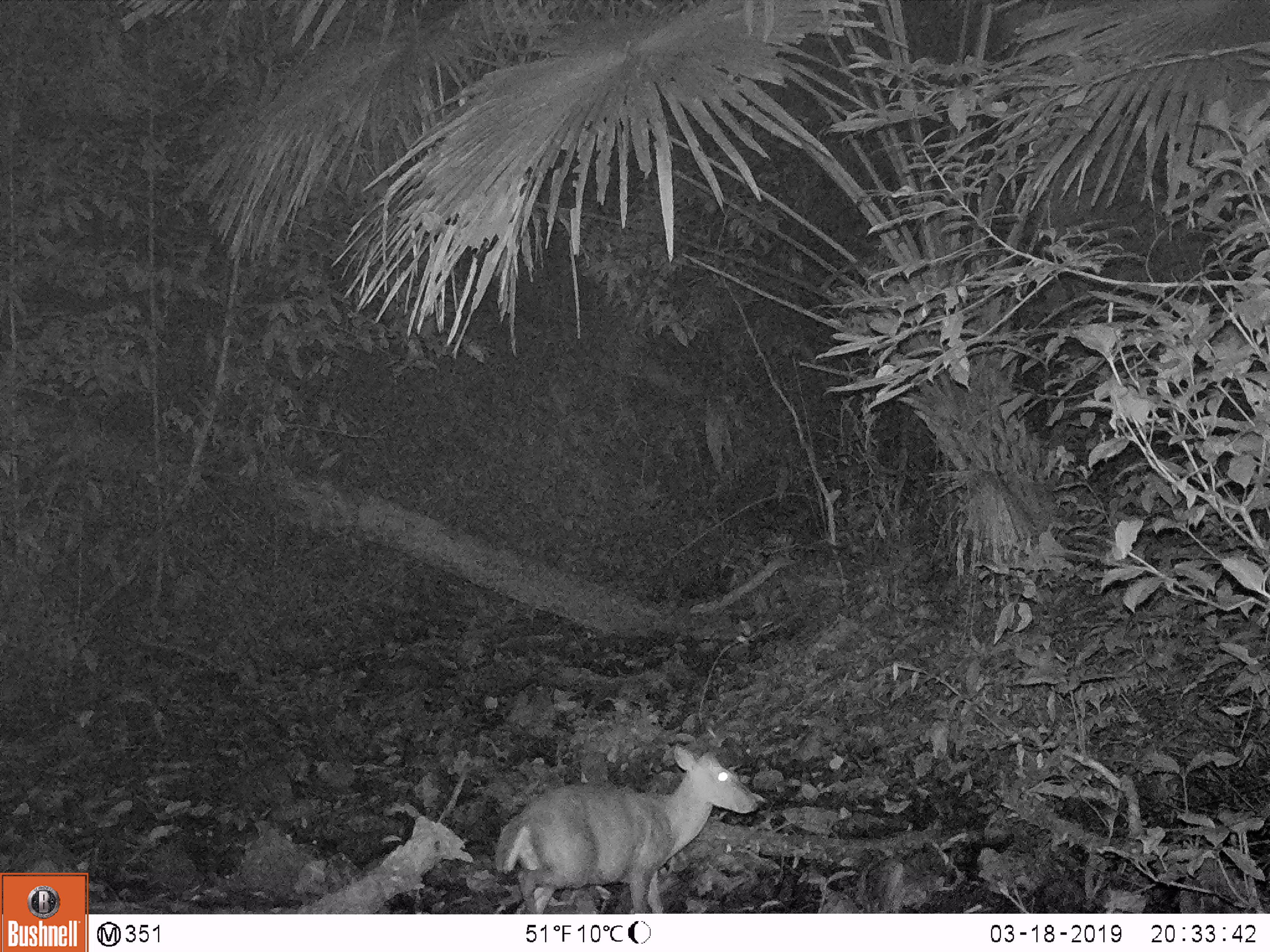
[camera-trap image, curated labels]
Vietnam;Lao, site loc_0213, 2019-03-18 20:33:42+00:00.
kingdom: Animalia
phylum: Chordata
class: Mammalia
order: Artiodactyla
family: Cervidae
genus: Muntiacus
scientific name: Muntiacus rooseveltorum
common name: roosevelt's muntjac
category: roosevelts muntjac group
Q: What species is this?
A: Roosevelts muntjac group (roosevelt's muntjac) (Muntiacus rooseveltorum).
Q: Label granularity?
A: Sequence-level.